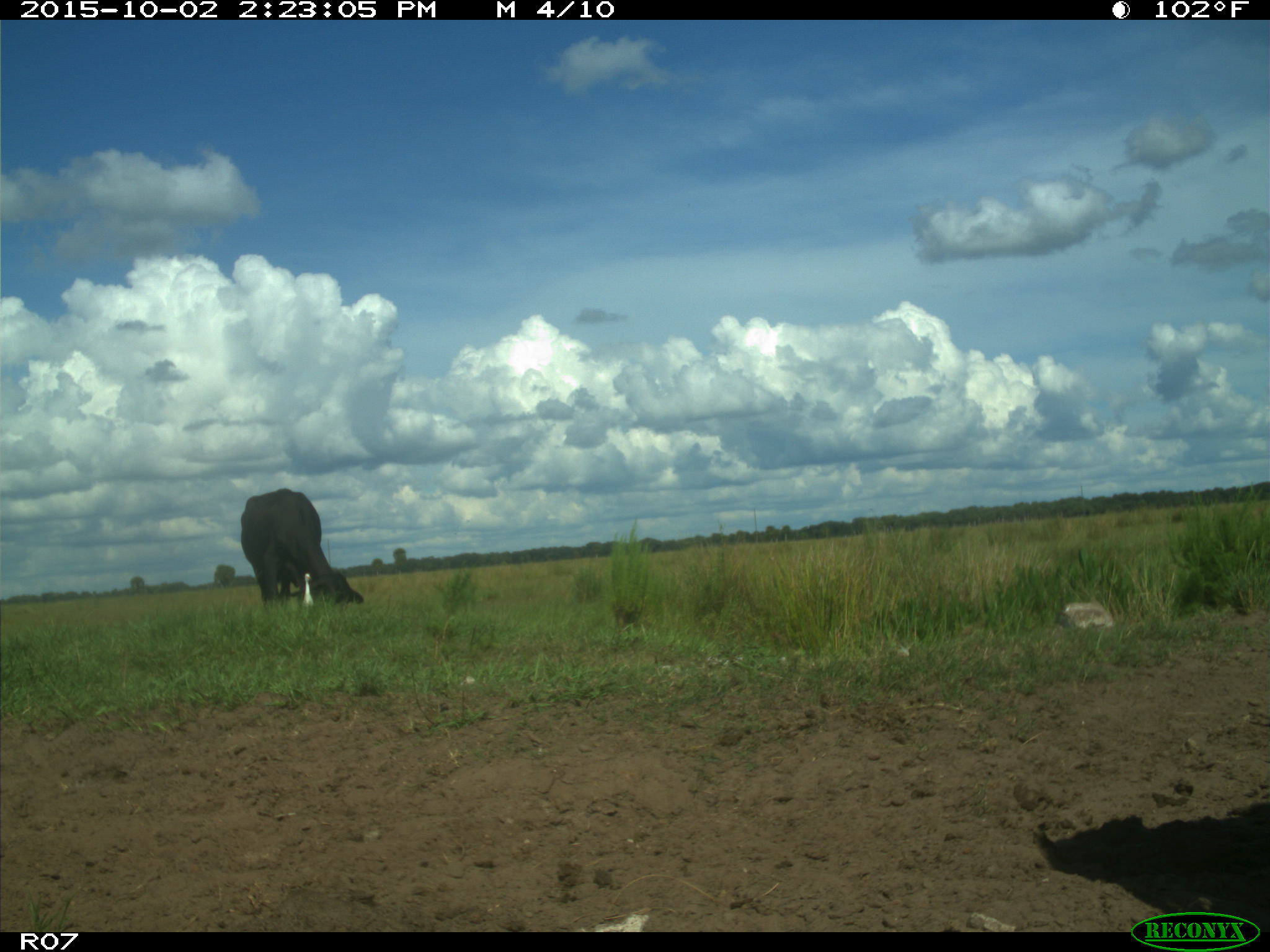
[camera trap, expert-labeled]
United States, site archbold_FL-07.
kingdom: Animalia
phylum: Chordata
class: Mammalia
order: Artiodactyla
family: Bovidae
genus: Bos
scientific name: Bos taurus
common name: domestic cow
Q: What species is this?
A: Bos taurus (domestic cow).